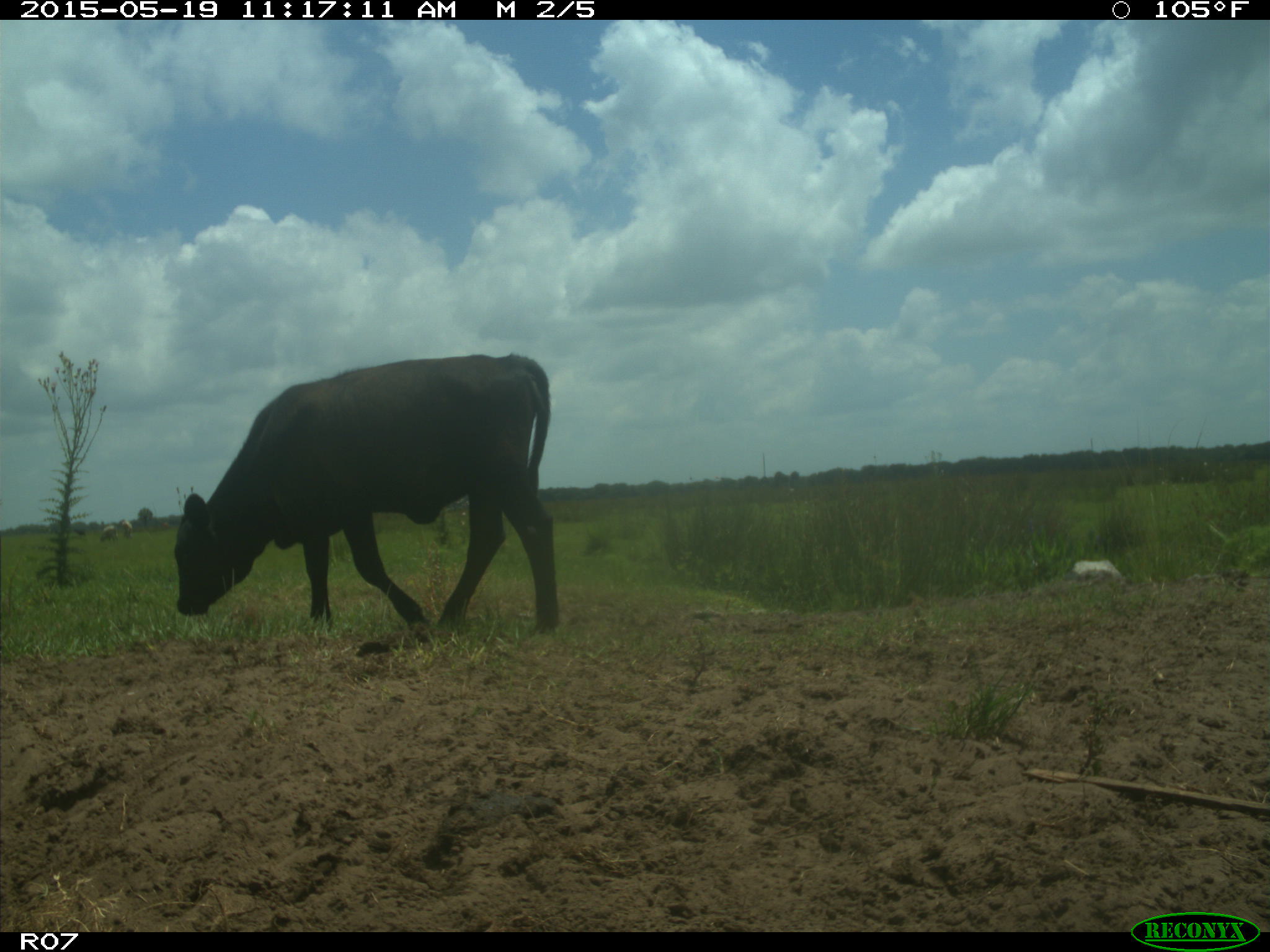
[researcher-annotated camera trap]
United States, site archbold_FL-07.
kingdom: Animalia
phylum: Chordata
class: Mammalia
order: Artiodactyla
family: Bovidae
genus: Bos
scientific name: Bos taurus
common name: domestic cow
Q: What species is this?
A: Bos taurus (domestic cow).